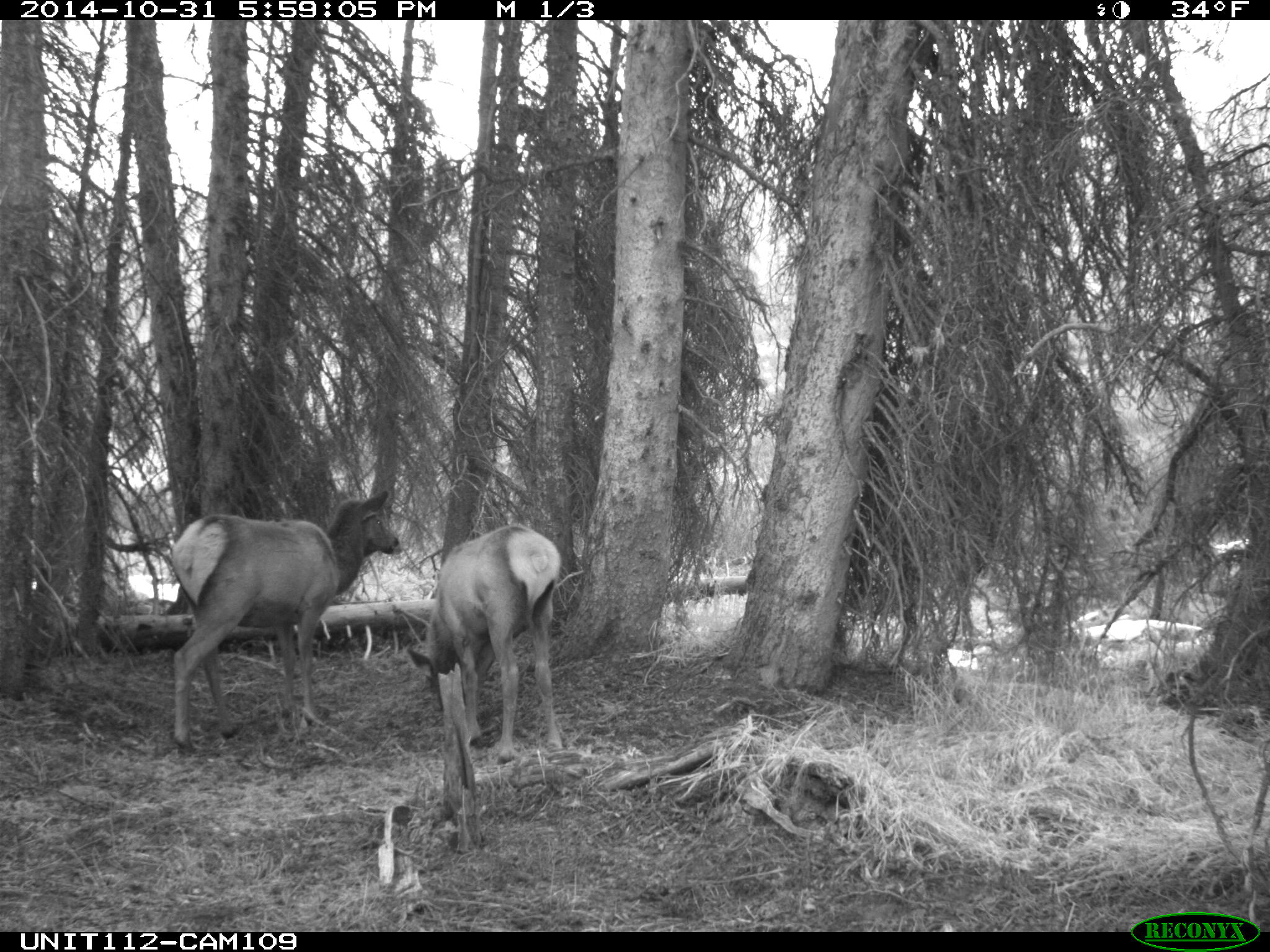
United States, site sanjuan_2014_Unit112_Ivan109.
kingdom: Animalia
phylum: Chordata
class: Mammalia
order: Artiodactyla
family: Cervidae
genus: Cervus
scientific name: Cervus elaphus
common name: red deer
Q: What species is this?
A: Cervus elaphus (red deer).